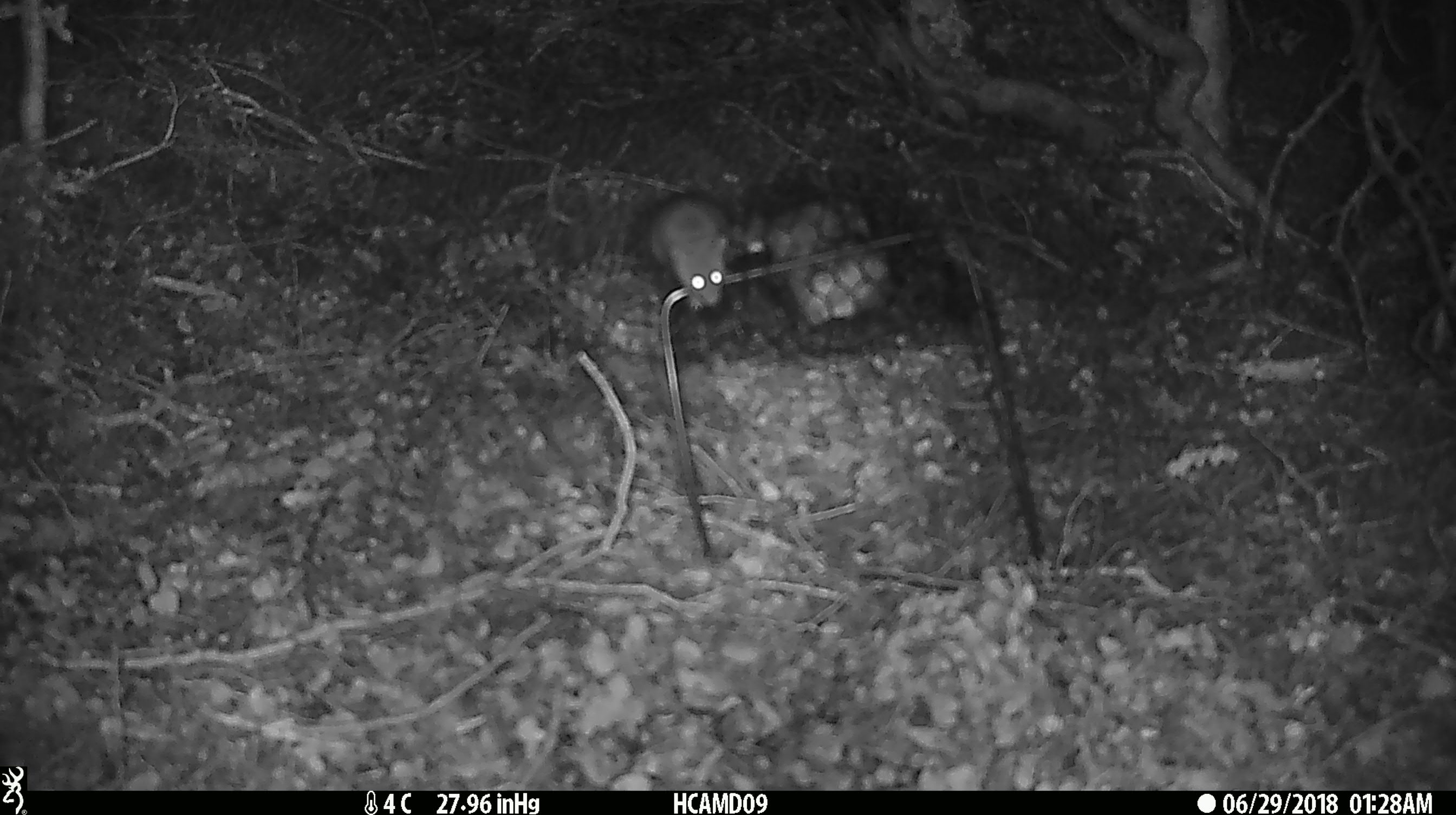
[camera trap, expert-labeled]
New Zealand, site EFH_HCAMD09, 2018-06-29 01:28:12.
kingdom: Animalia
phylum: Chordata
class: Mammalia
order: Rodentia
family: Muridae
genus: Mus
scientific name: Mus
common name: mouse